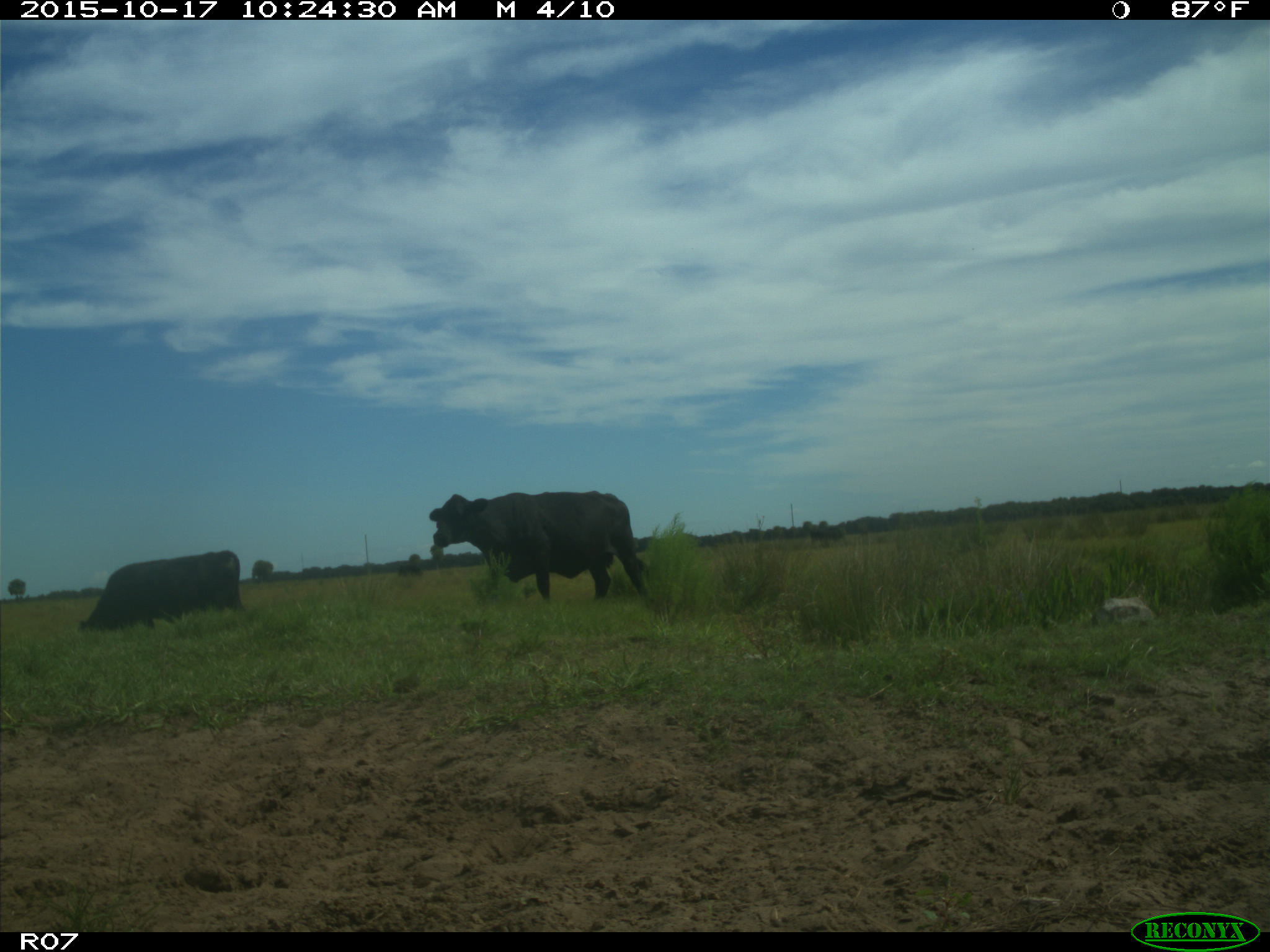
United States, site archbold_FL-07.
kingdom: Animalia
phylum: Chordata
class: Mammalia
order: Artiodactyla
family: Bovidae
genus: Bos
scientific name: Bos taurus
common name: domestic cow